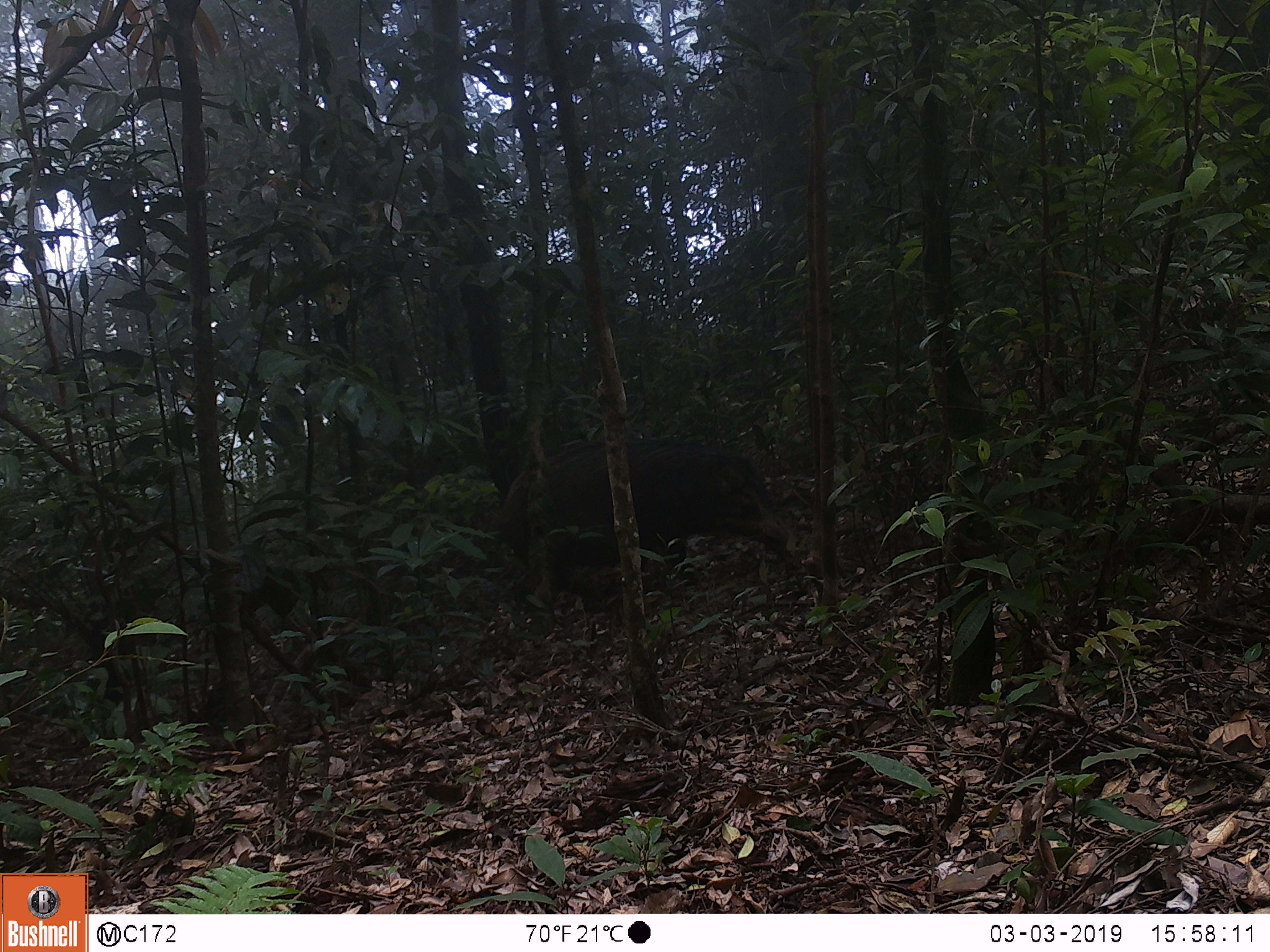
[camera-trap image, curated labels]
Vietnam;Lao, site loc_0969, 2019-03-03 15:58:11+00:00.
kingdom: Animalia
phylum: Chordata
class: Mammalia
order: Artiodactyla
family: Suidae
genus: Sus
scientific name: Sus scrofa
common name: eurasian wild pig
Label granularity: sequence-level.